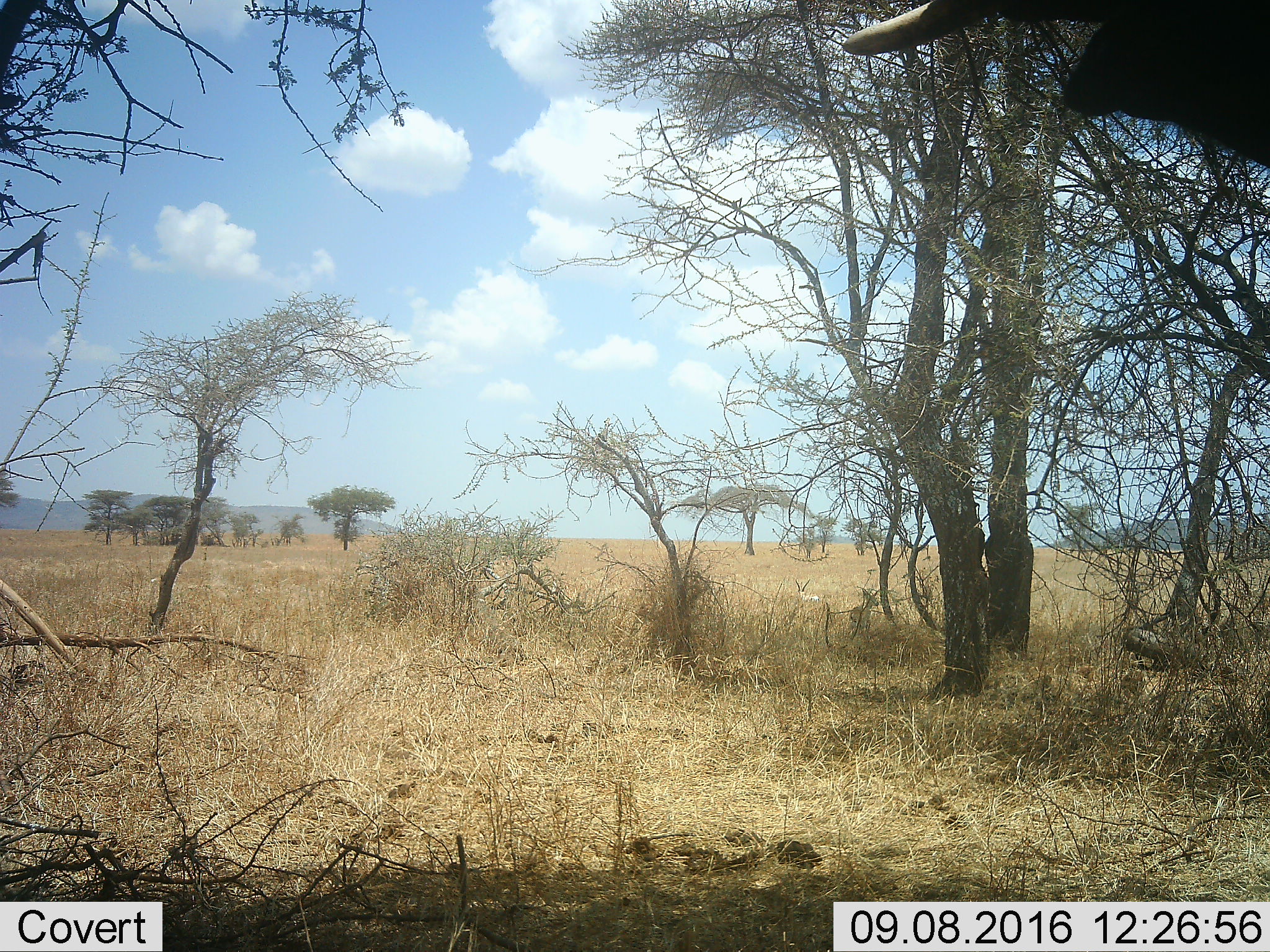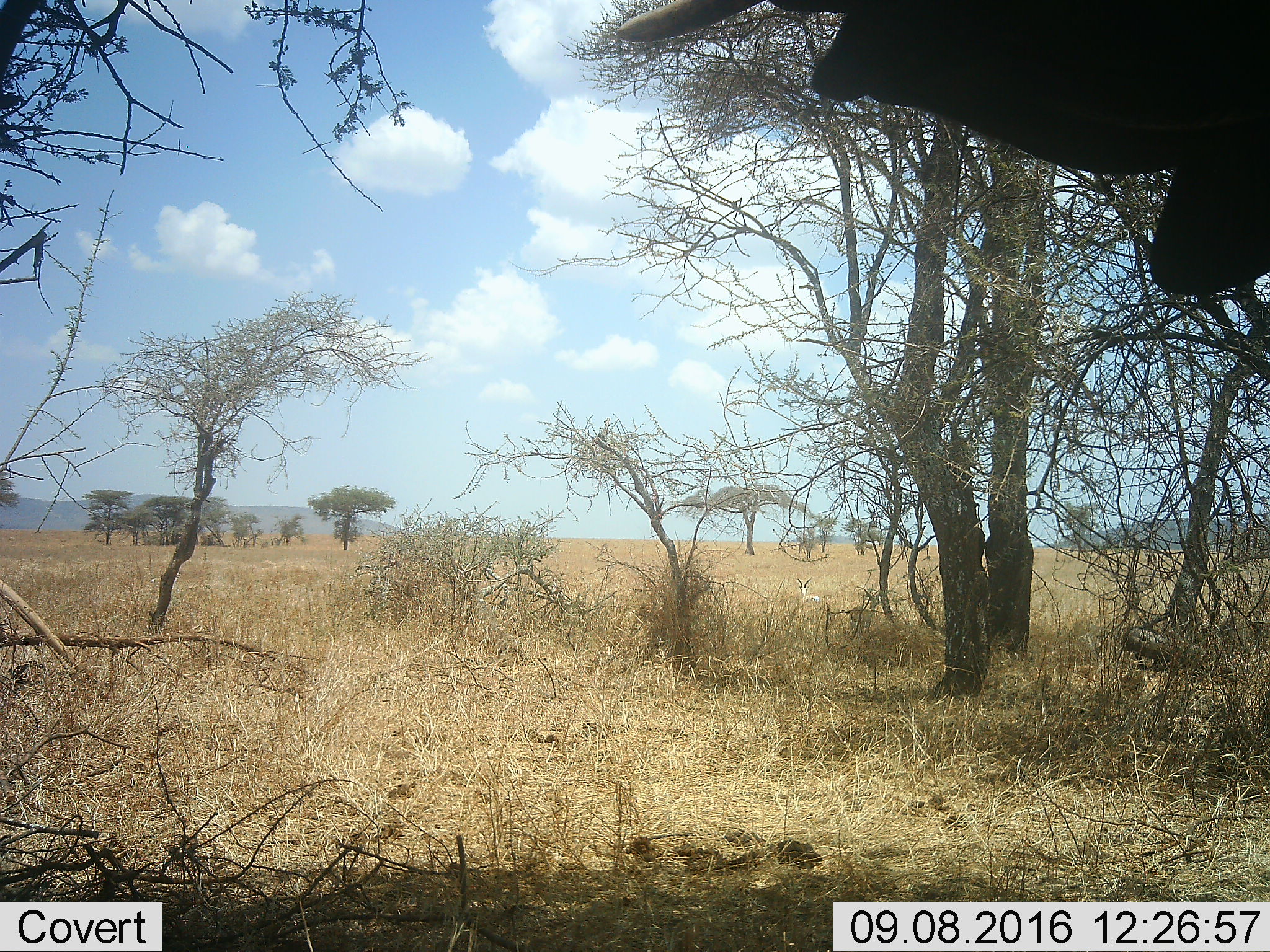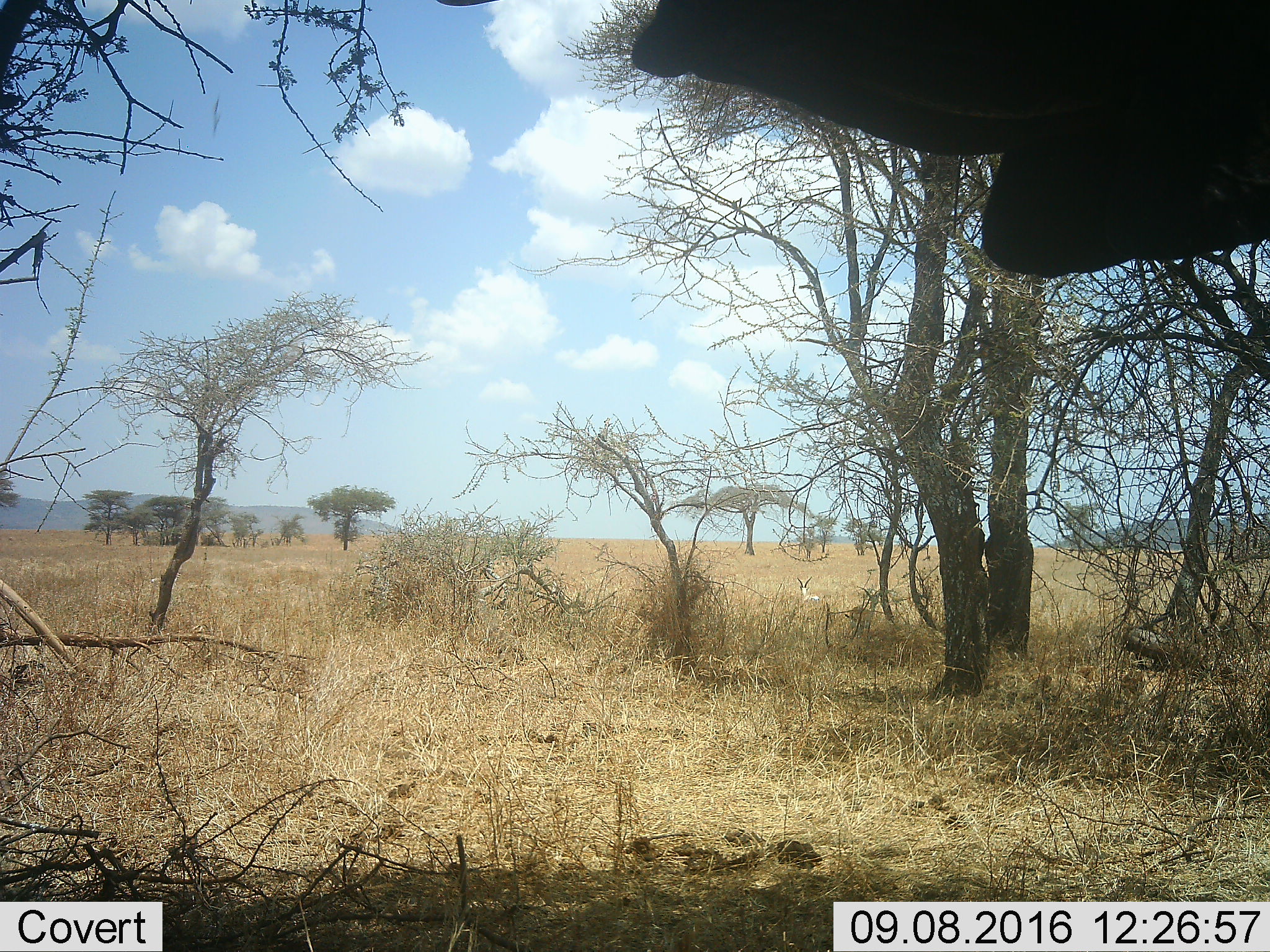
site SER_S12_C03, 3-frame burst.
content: unidentified animal